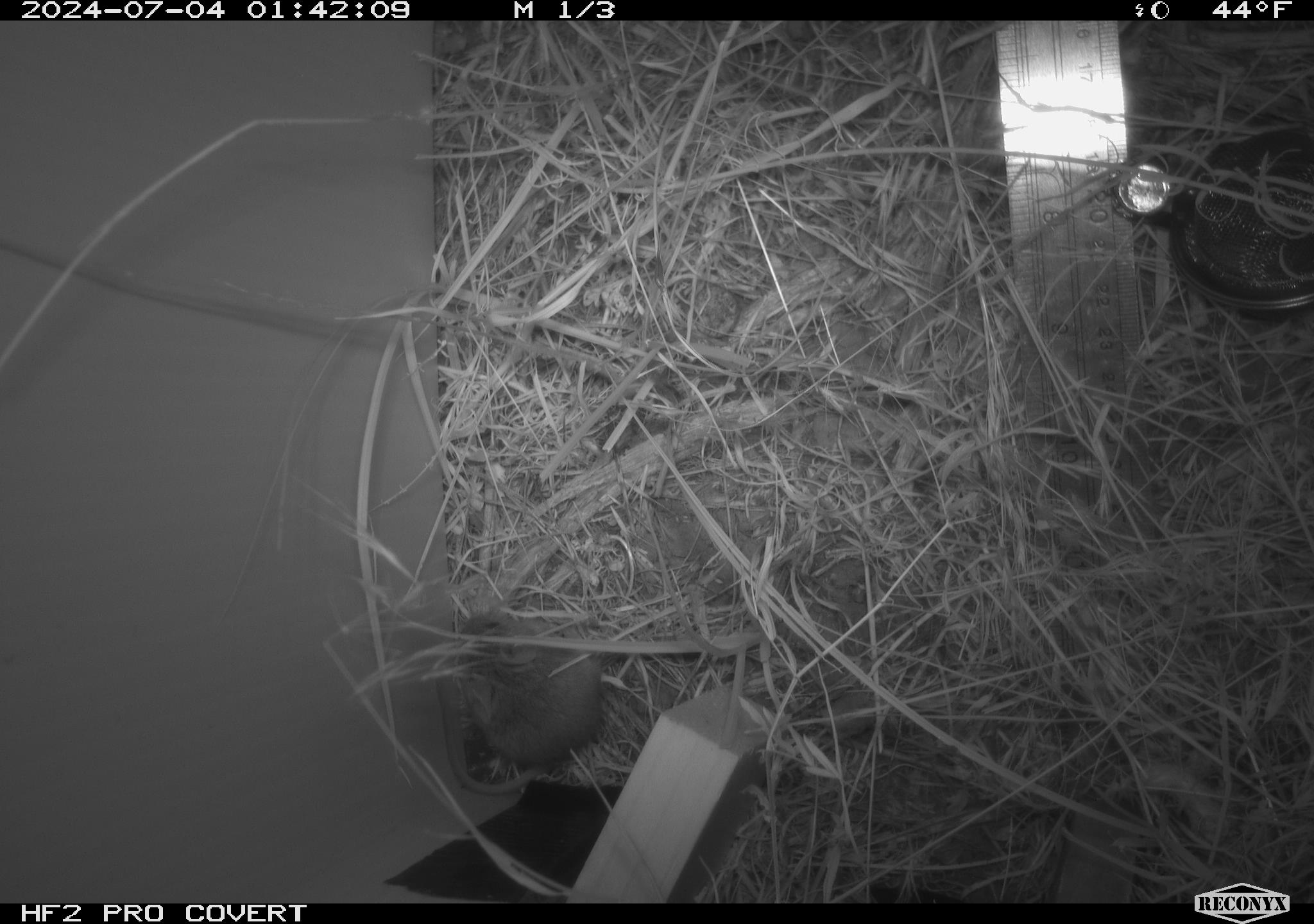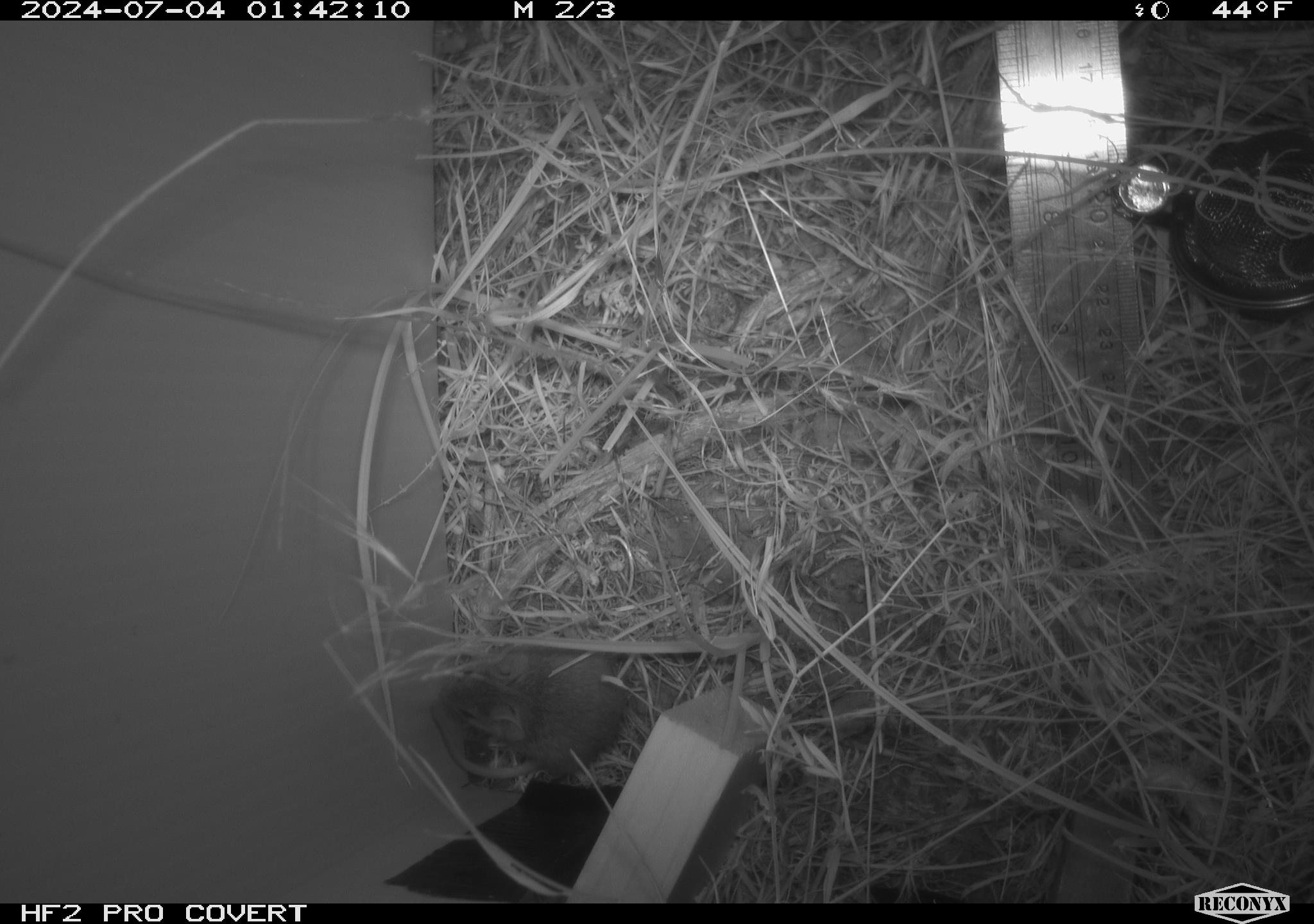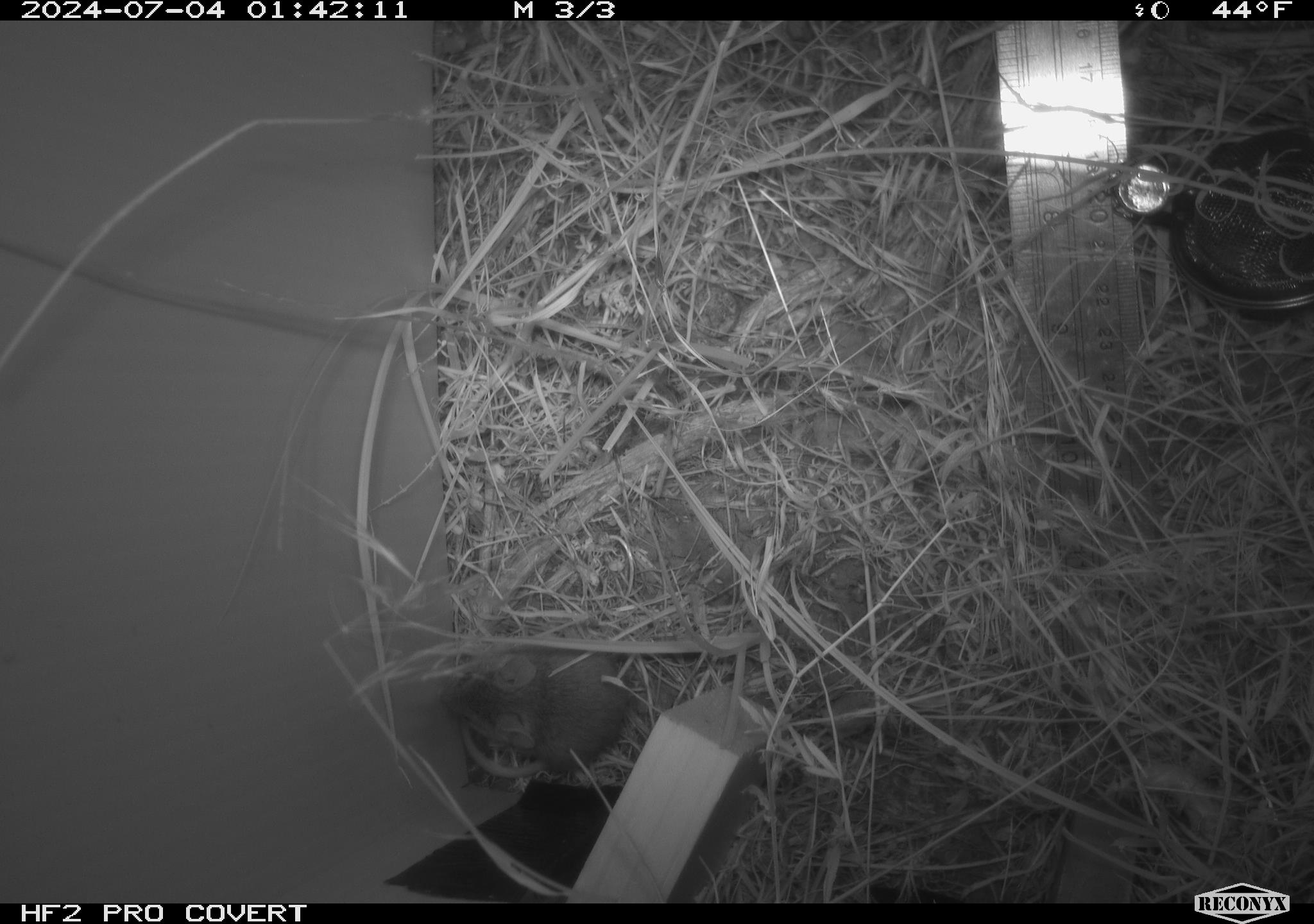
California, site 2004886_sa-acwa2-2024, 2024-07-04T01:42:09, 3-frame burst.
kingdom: Animalia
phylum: Chordata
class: Mammalia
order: Rodentia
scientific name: Rodentia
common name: mouse species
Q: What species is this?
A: Mouse species (Rodentia).